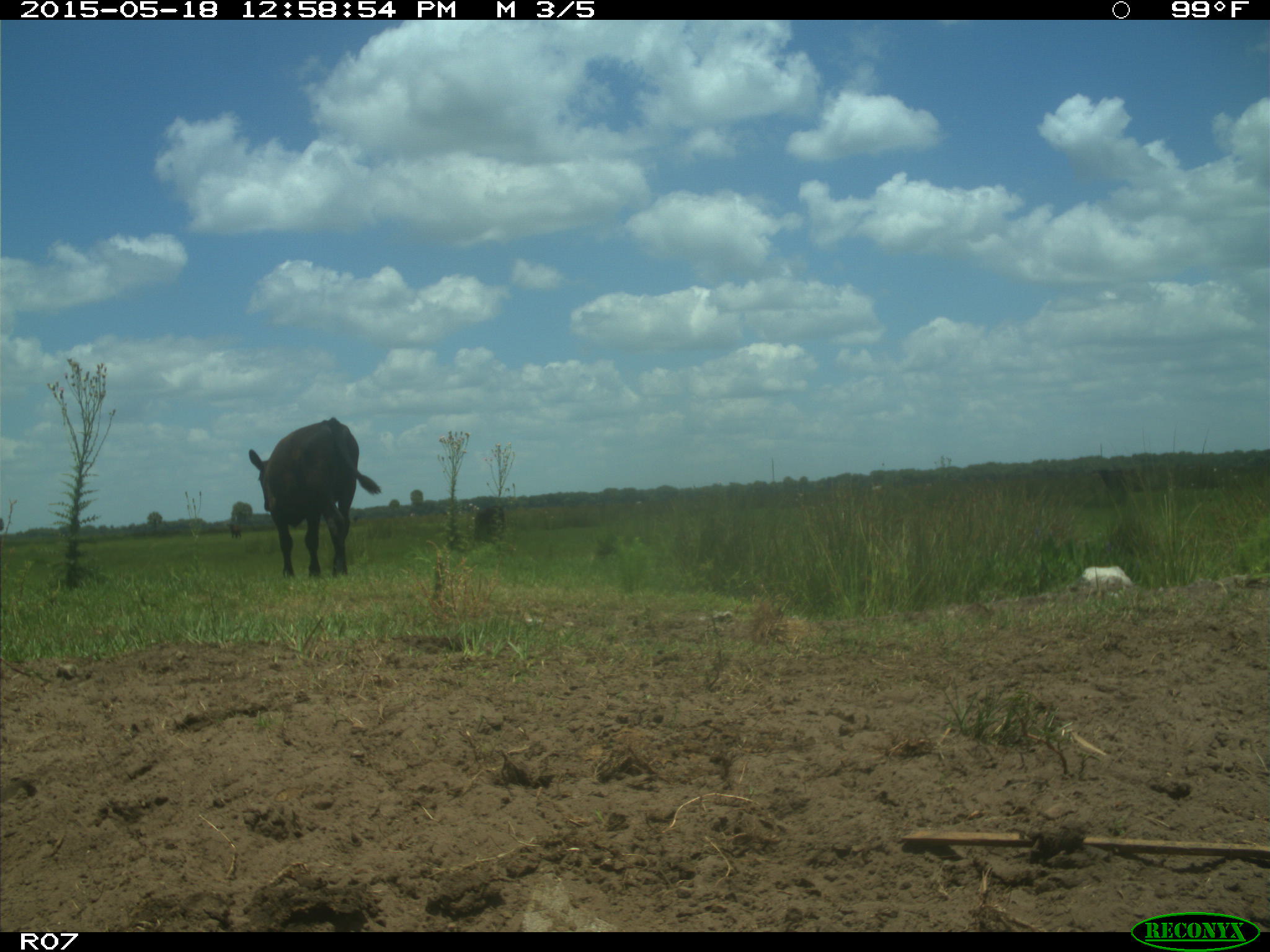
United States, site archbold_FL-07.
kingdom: Animalia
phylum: Chordata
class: Mammalia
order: Artiodactyla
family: Bovidae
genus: Bos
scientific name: Bos taurus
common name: domestic cow